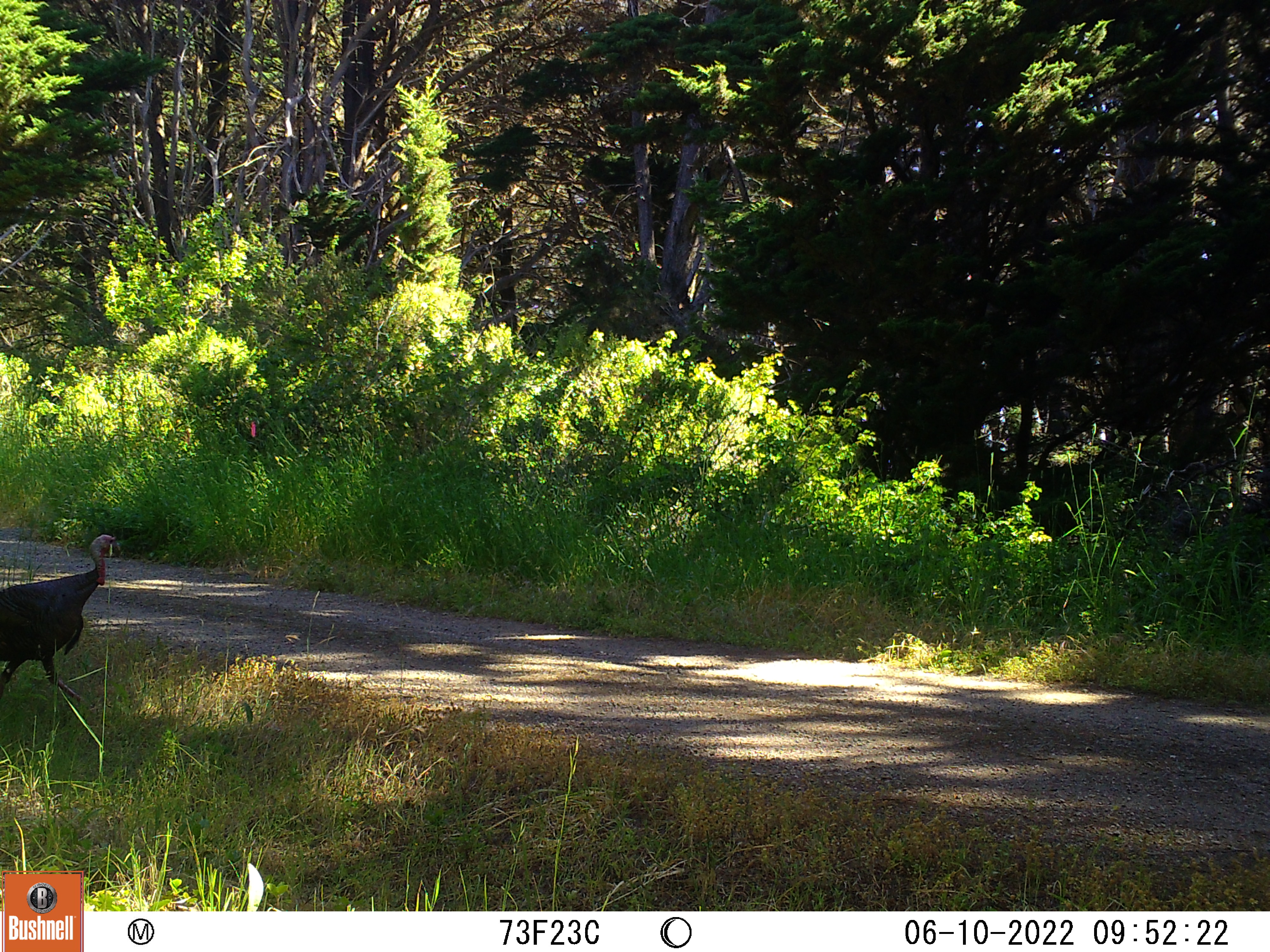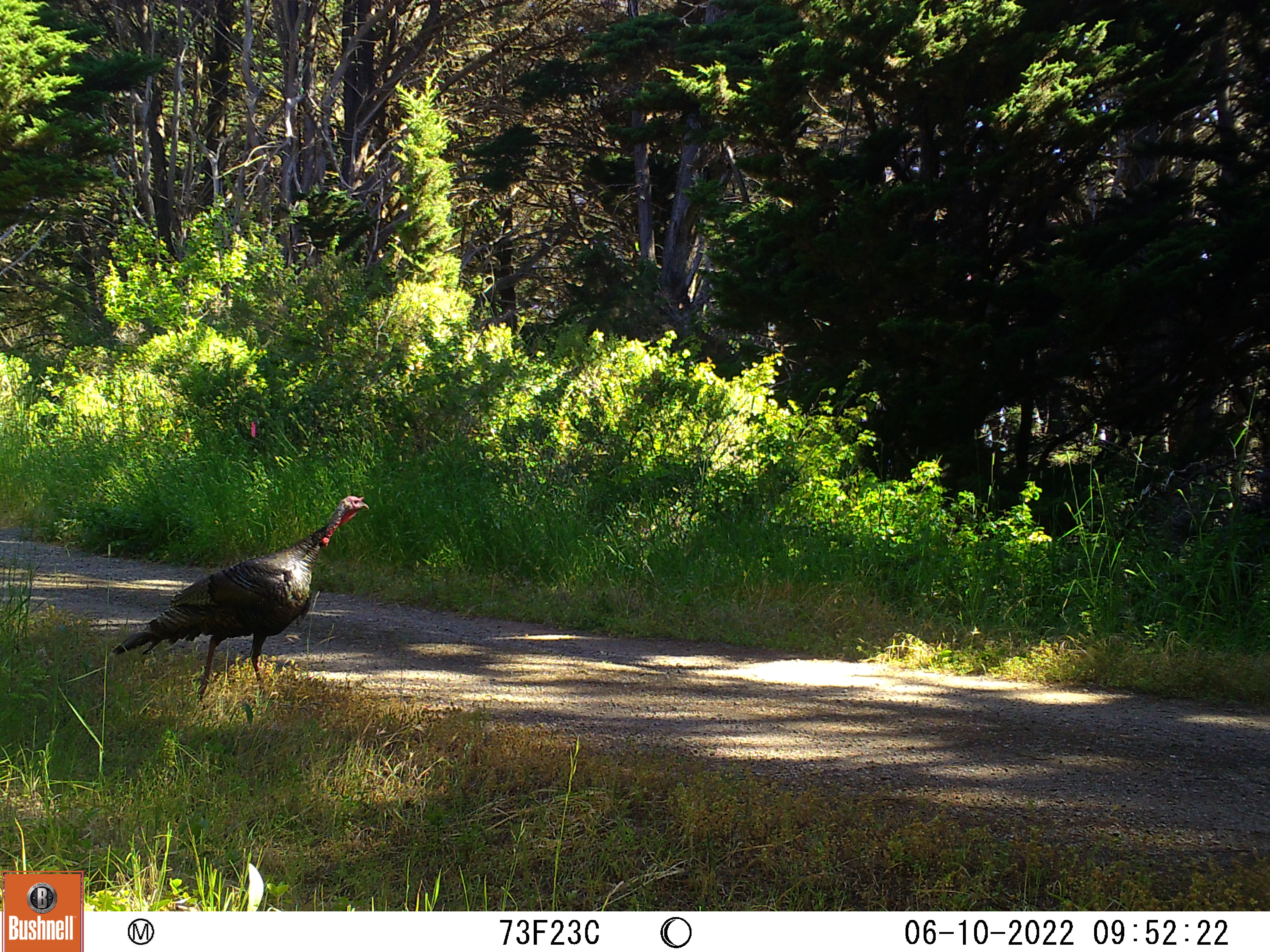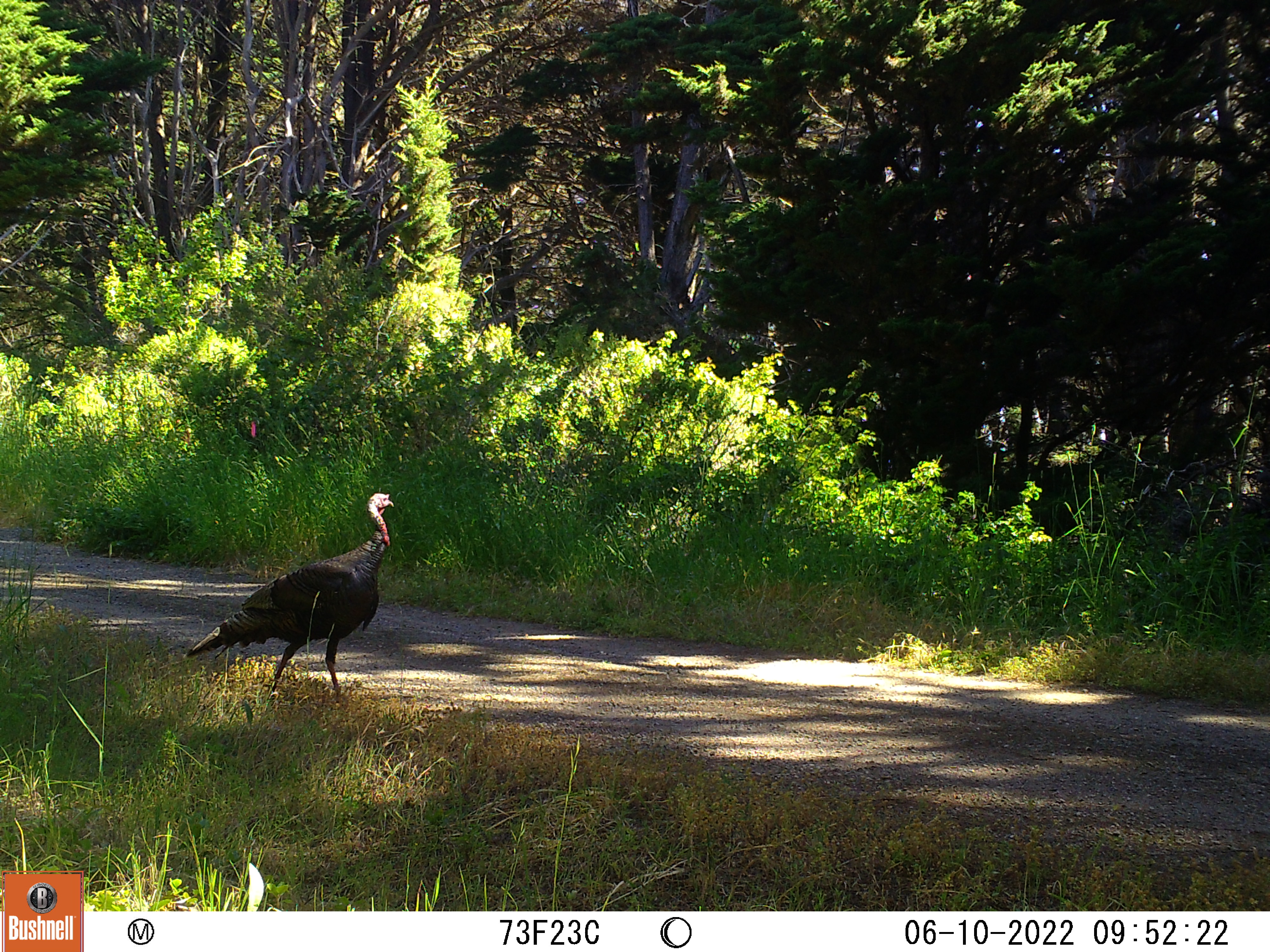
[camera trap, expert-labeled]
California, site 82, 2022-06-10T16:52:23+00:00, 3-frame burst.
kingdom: Animalia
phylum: Chordata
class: Aves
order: Galliformes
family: Phasianidae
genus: Meleagris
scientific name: Meleagris gallopavo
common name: turkey